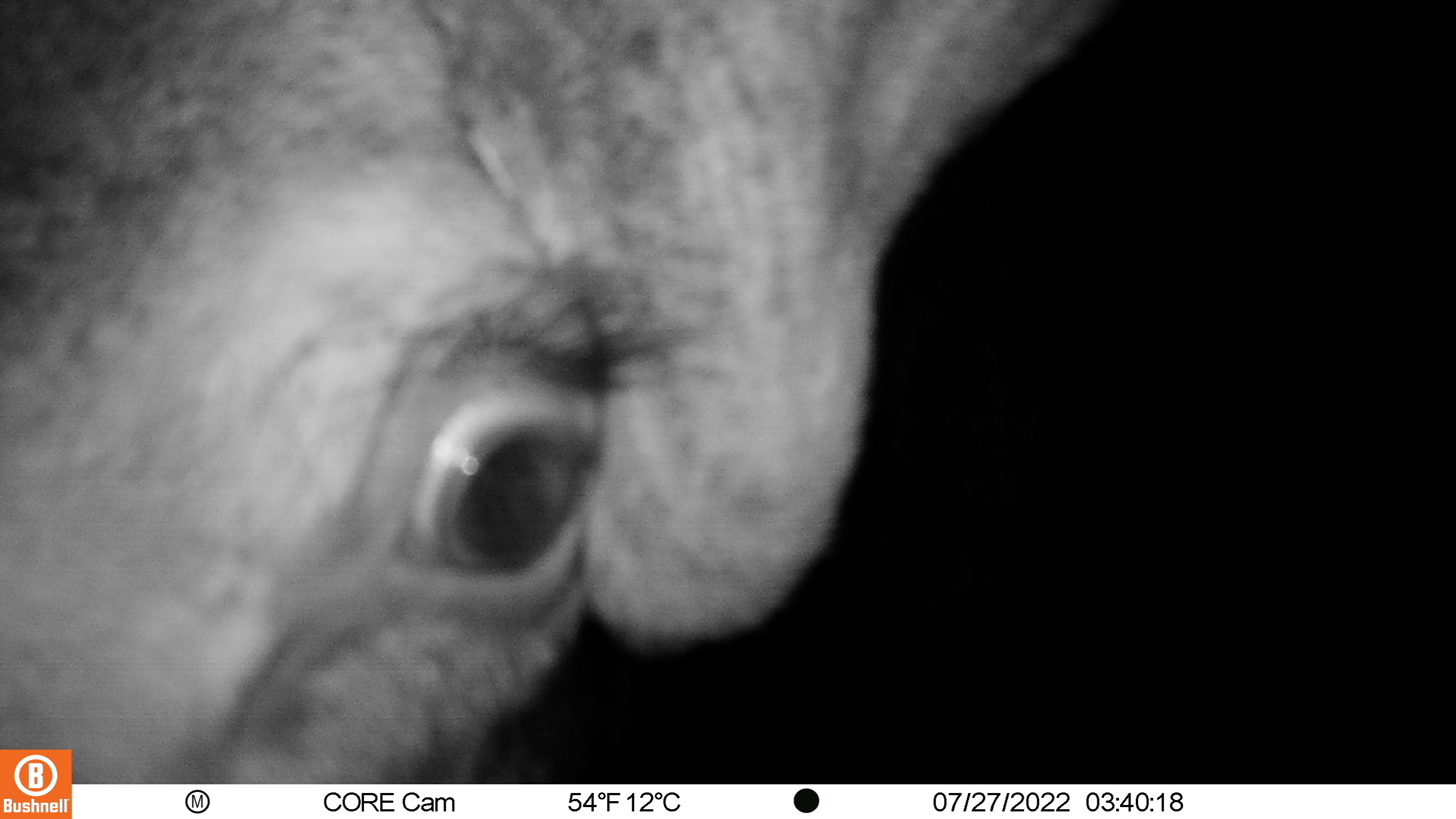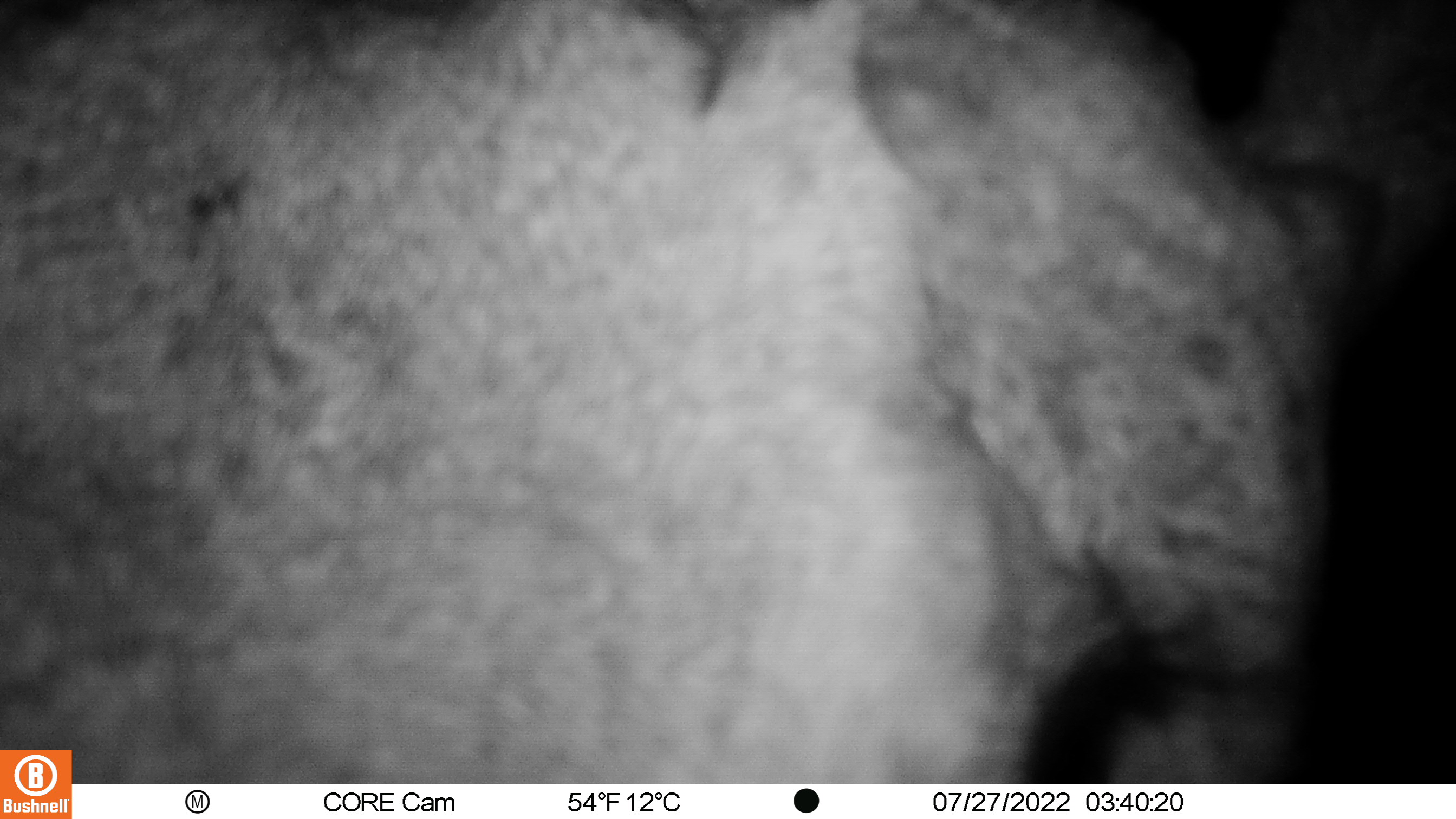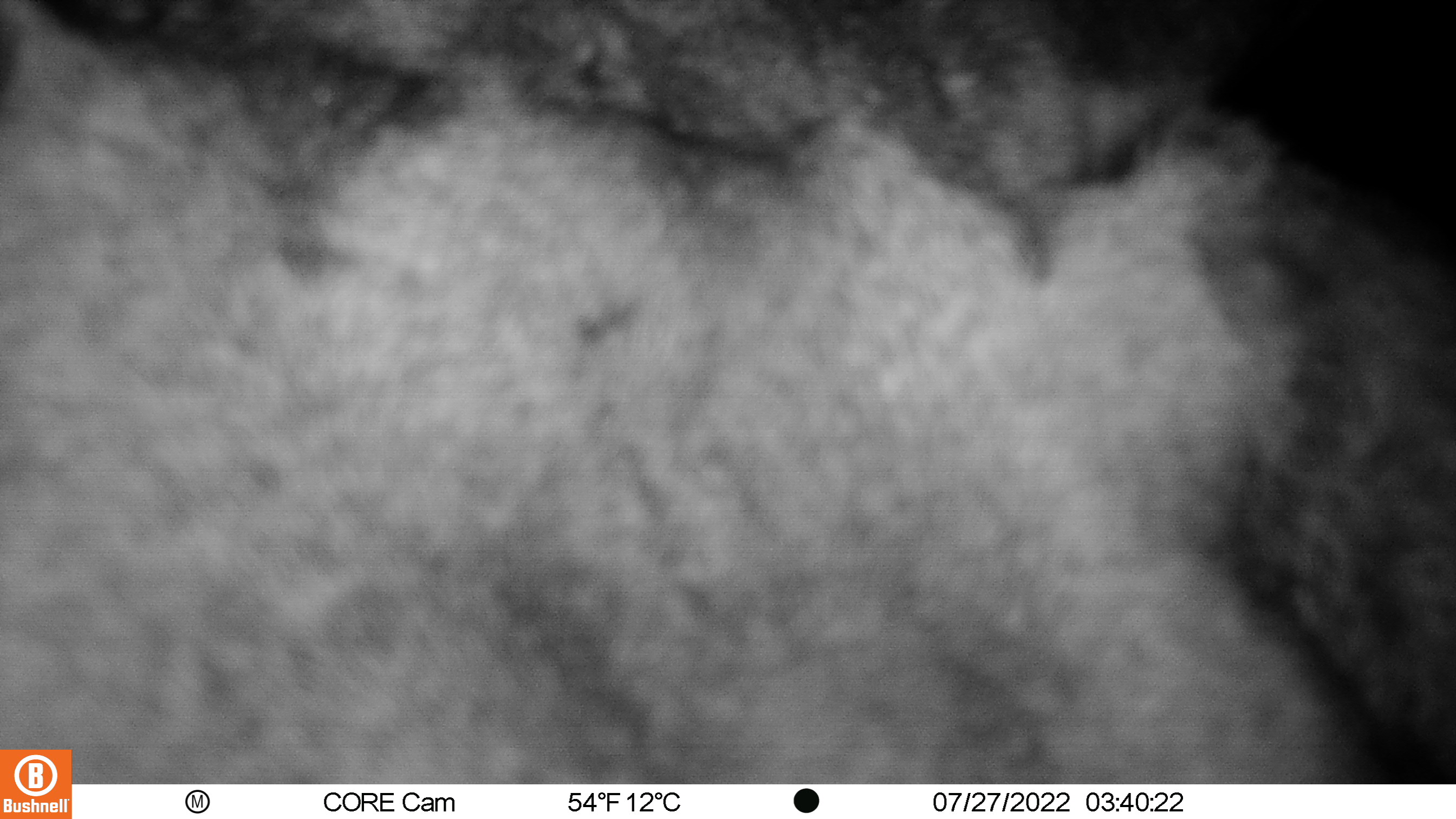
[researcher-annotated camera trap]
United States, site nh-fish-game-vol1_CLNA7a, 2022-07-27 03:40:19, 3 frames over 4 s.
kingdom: Animalia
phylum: Chordata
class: Mammalia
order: Artiodactyla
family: Cervidae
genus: Alces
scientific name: Alces alces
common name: moose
Moose (Alces alces).